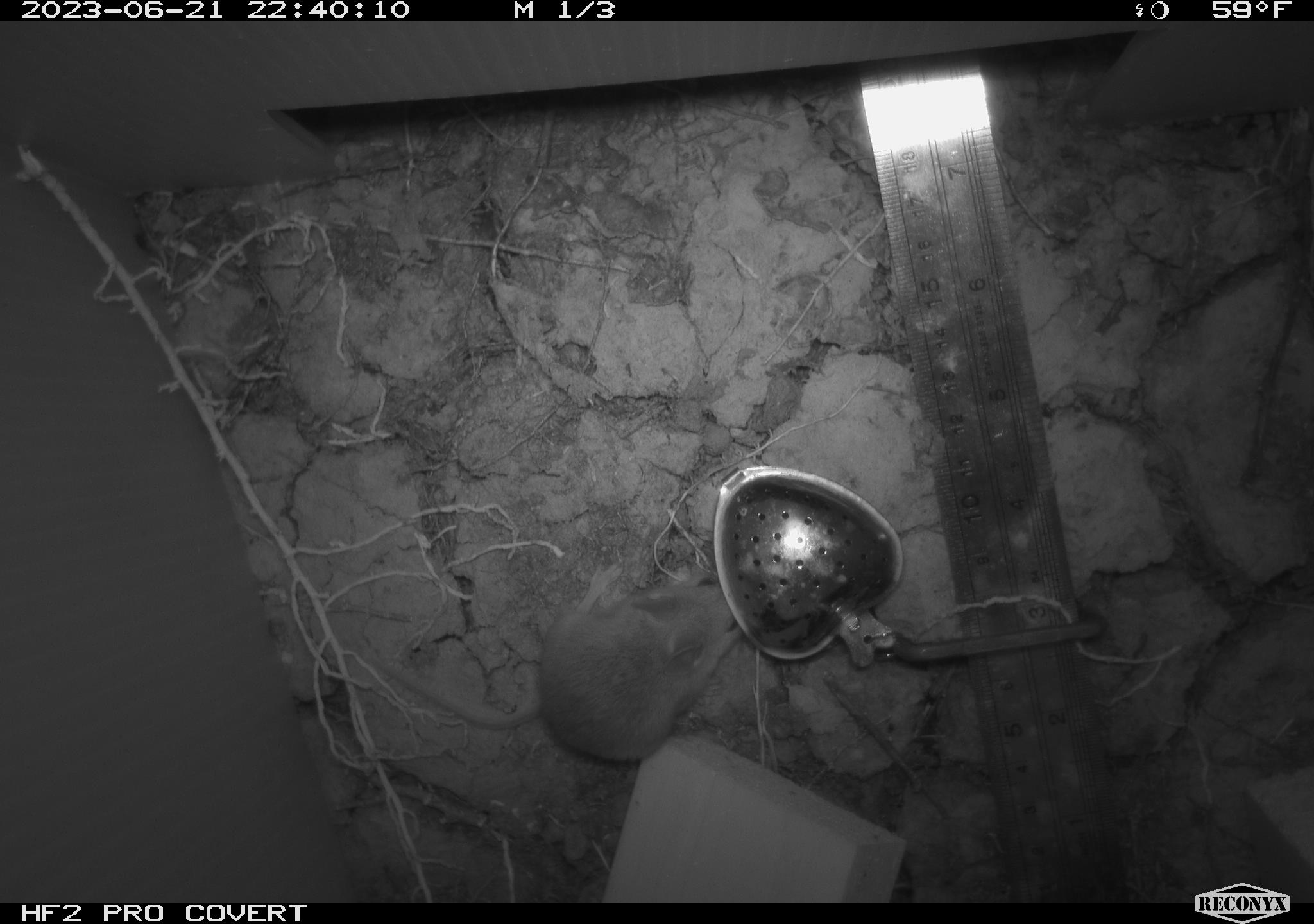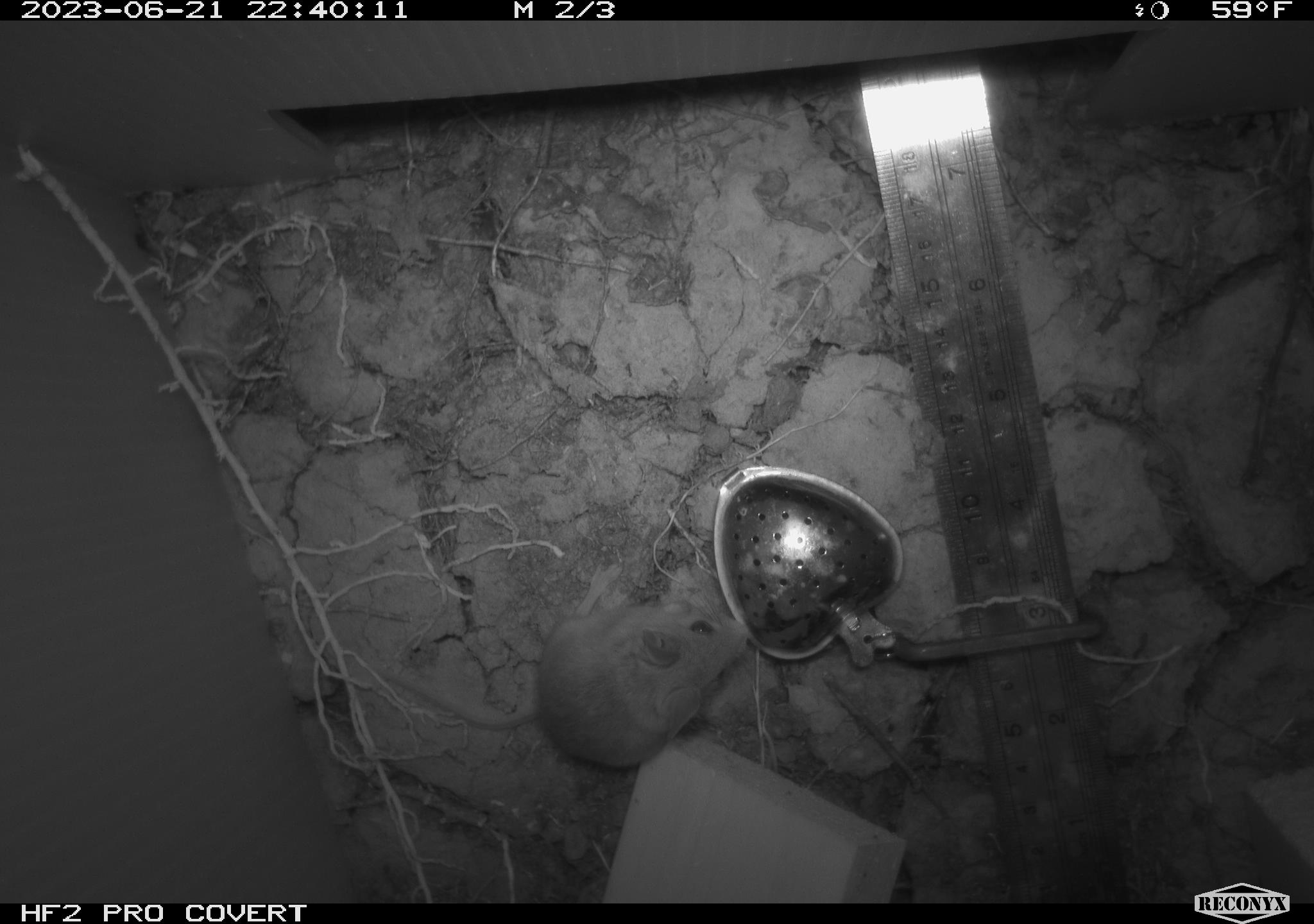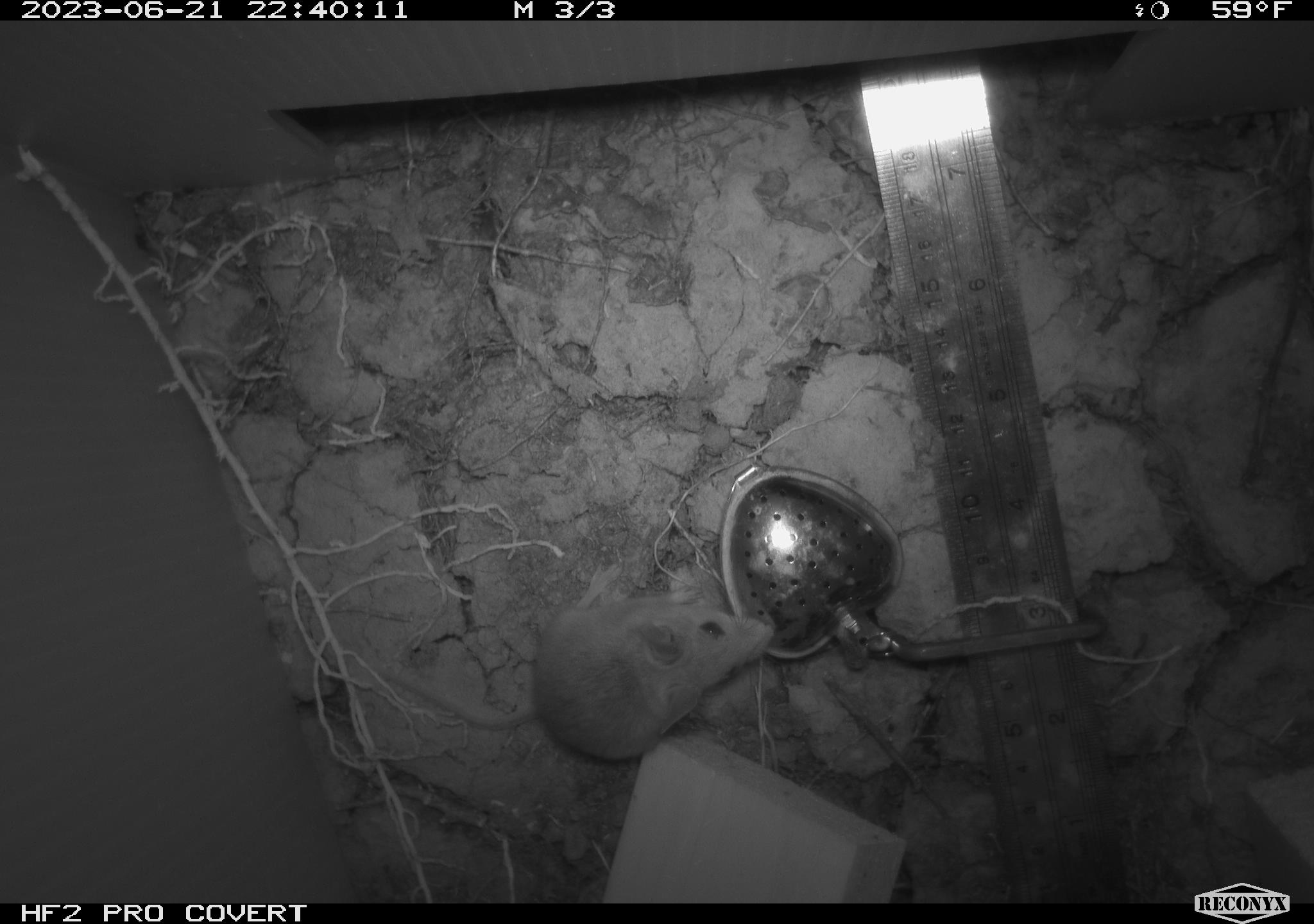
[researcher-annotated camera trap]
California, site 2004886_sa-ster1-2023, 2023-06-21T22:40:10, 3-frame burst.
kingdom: Animalia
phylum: Chordata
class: Mammalia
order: Rodentia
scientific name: Rodentia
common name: mouse species